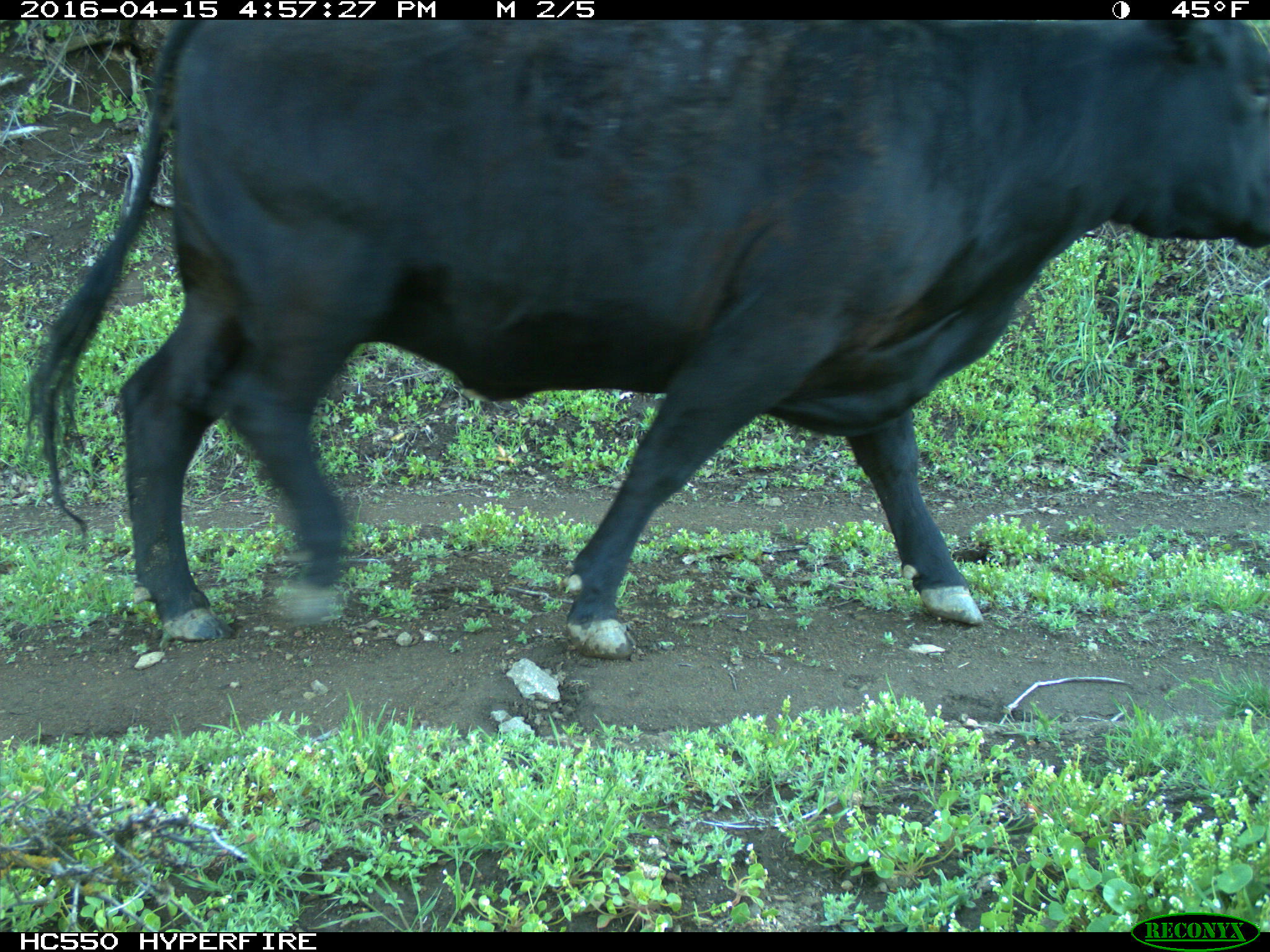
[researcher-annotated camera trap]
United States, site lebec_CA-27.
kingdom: Animalia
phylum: Chordata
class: Mammalia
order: Artiodactyla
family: Bovidae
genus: Bos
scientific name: Bos taurus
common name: domestic cow